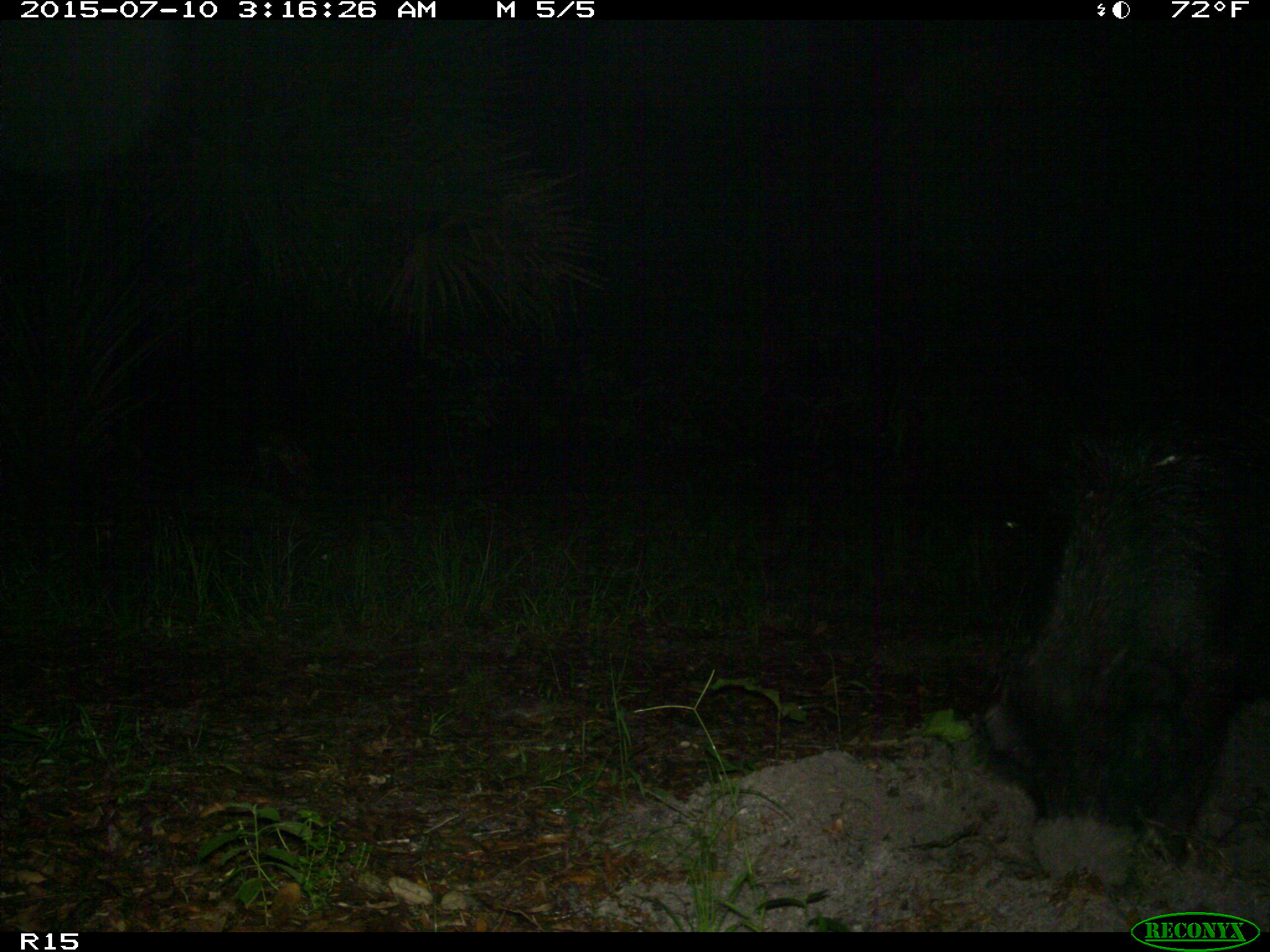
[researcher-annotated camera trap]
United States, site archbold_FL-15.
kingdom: Animalia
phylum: Chordata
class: Mammalia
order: Artiodactyla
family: Suidae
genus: Sus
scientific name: Sus scrofa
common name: wild boar